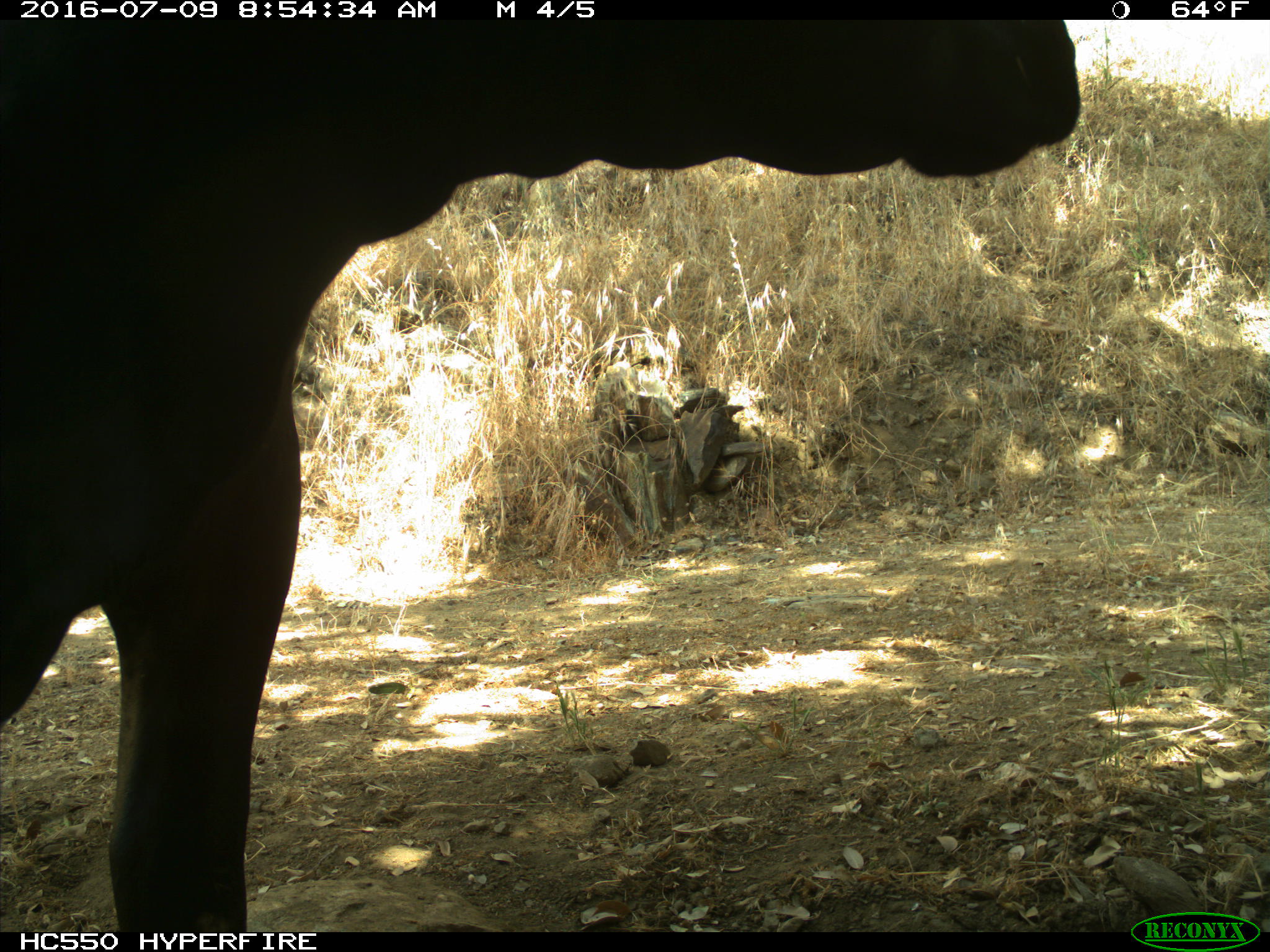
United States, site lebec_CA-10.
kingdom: Animalia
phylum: Chordata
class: Mammalia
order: Artiodactyla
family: Bovidae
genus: Bos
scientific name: Bos taurus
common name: domestic cow